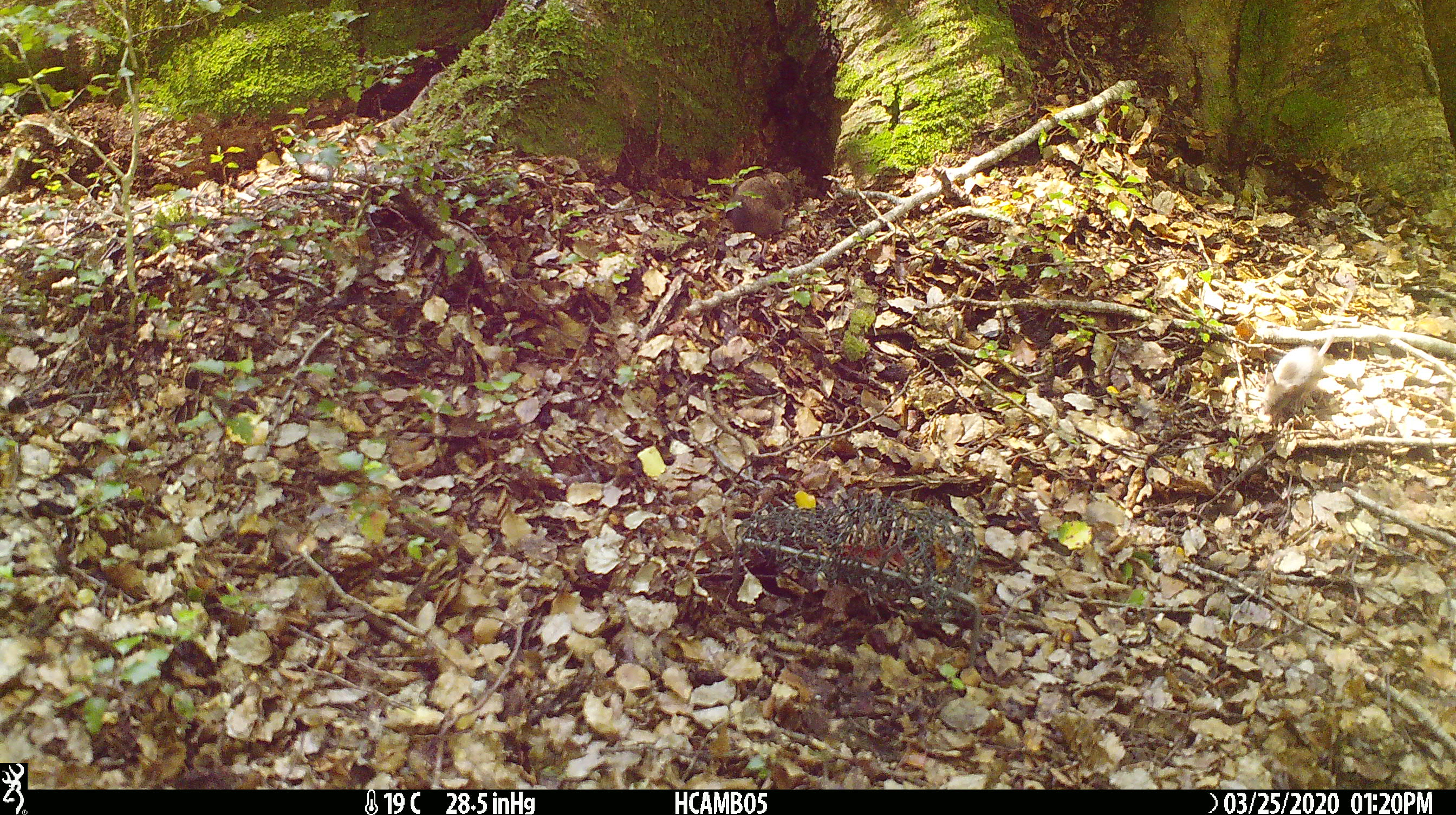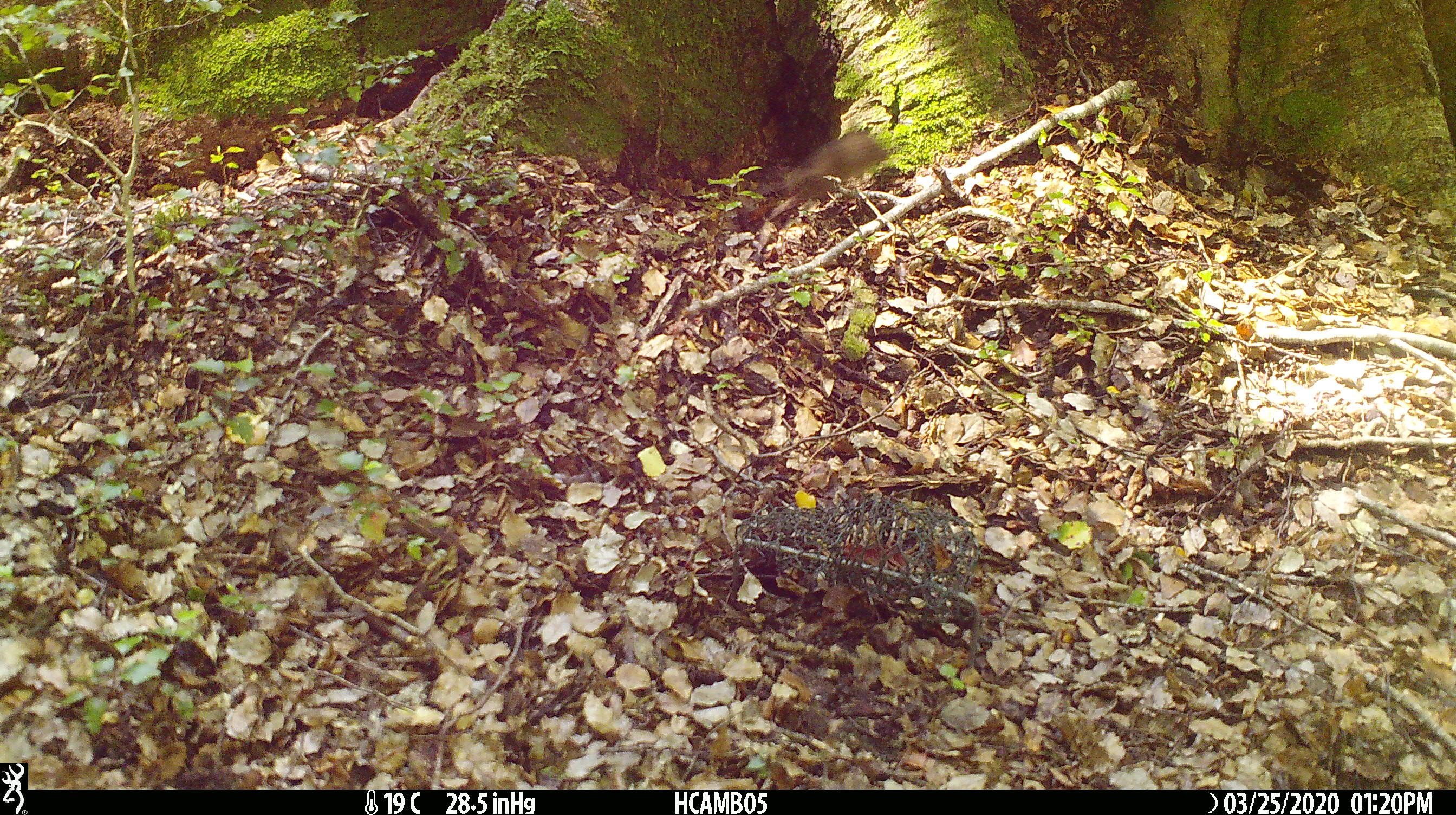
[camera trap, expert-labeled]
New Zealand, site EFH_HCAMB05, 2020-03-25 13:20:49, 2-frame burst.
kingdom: Animalia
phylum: Chordata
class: Mammalia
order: Rodentia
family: Muridae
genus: Mus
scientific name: Mus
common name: mouse